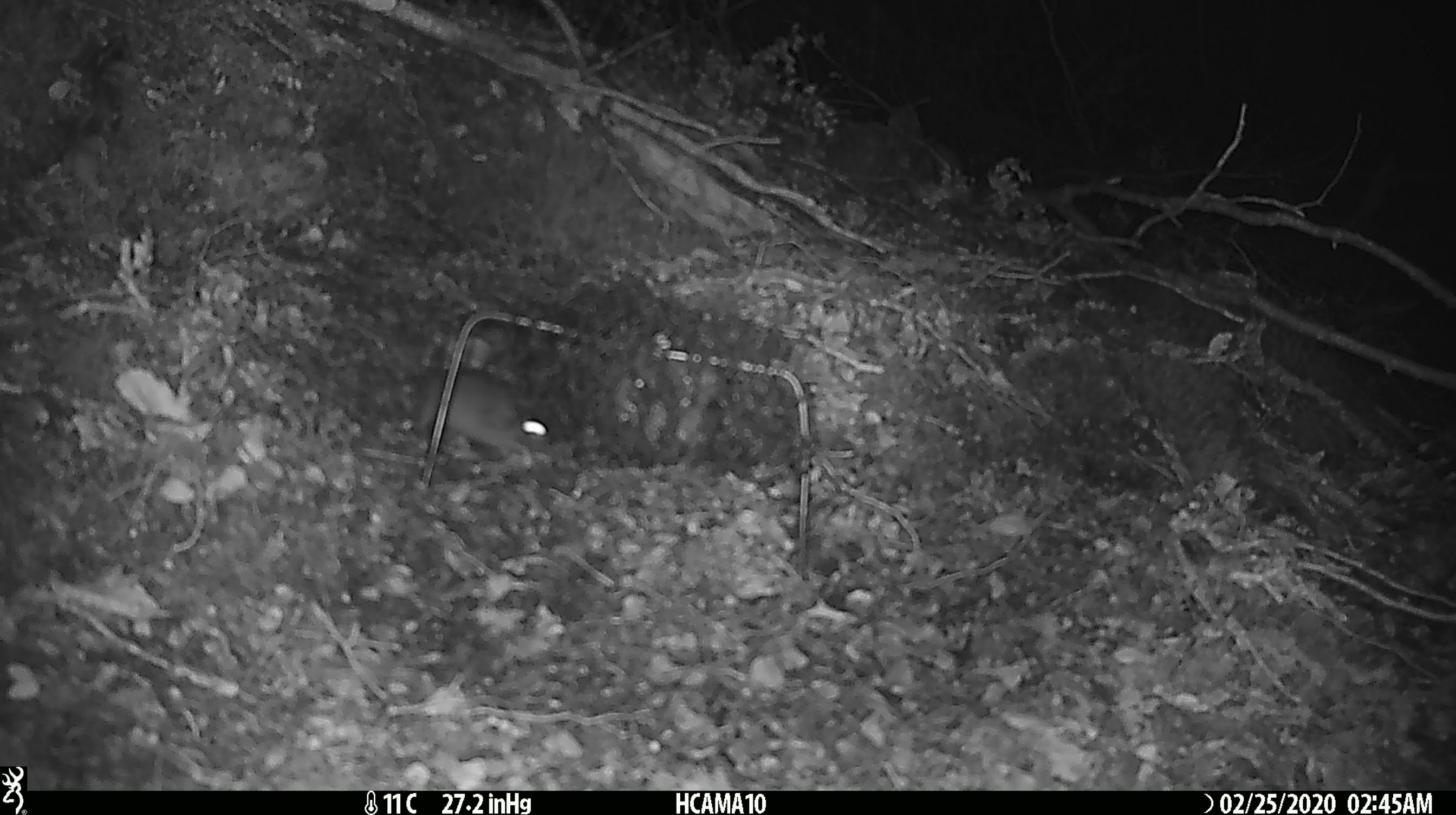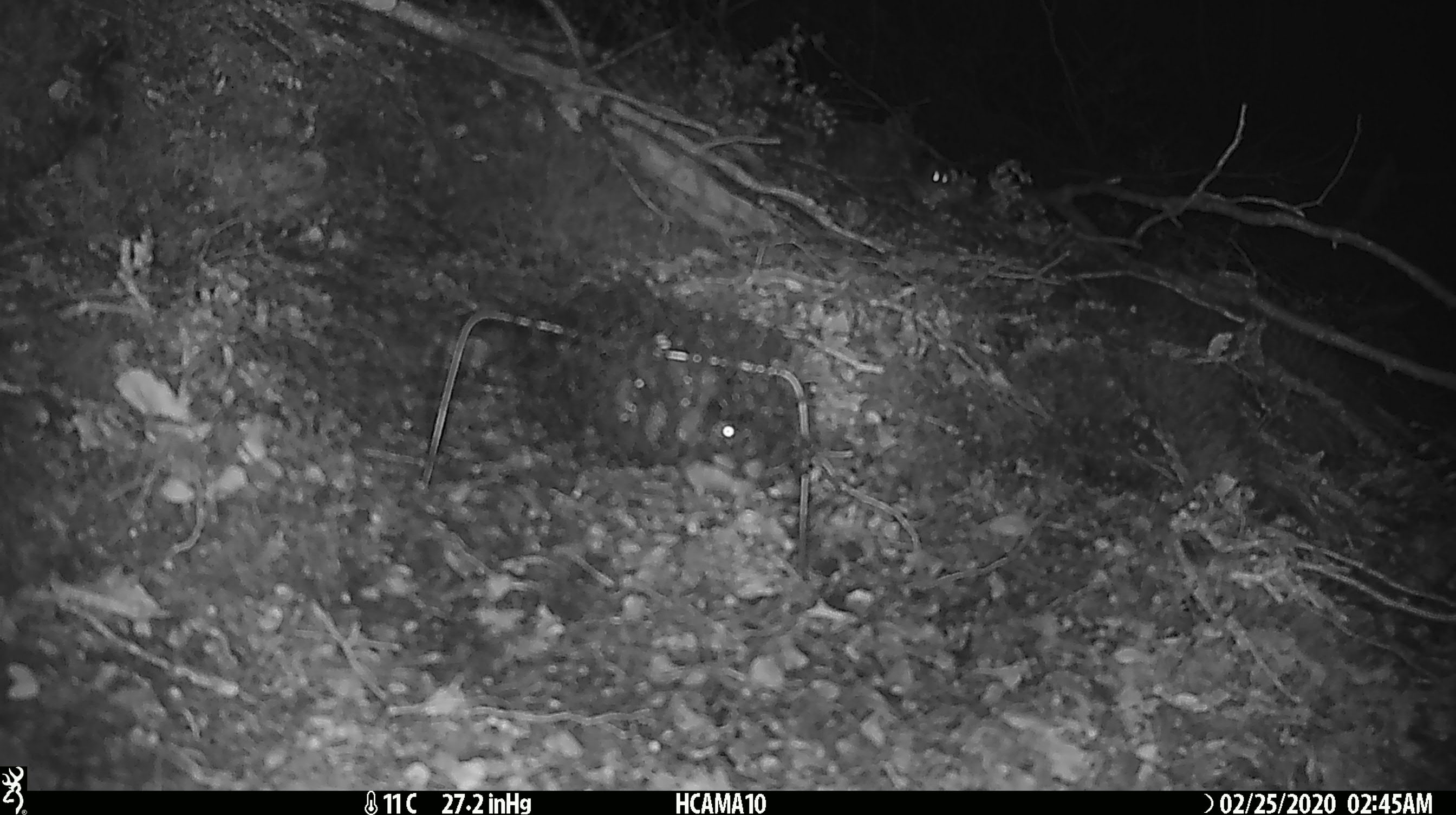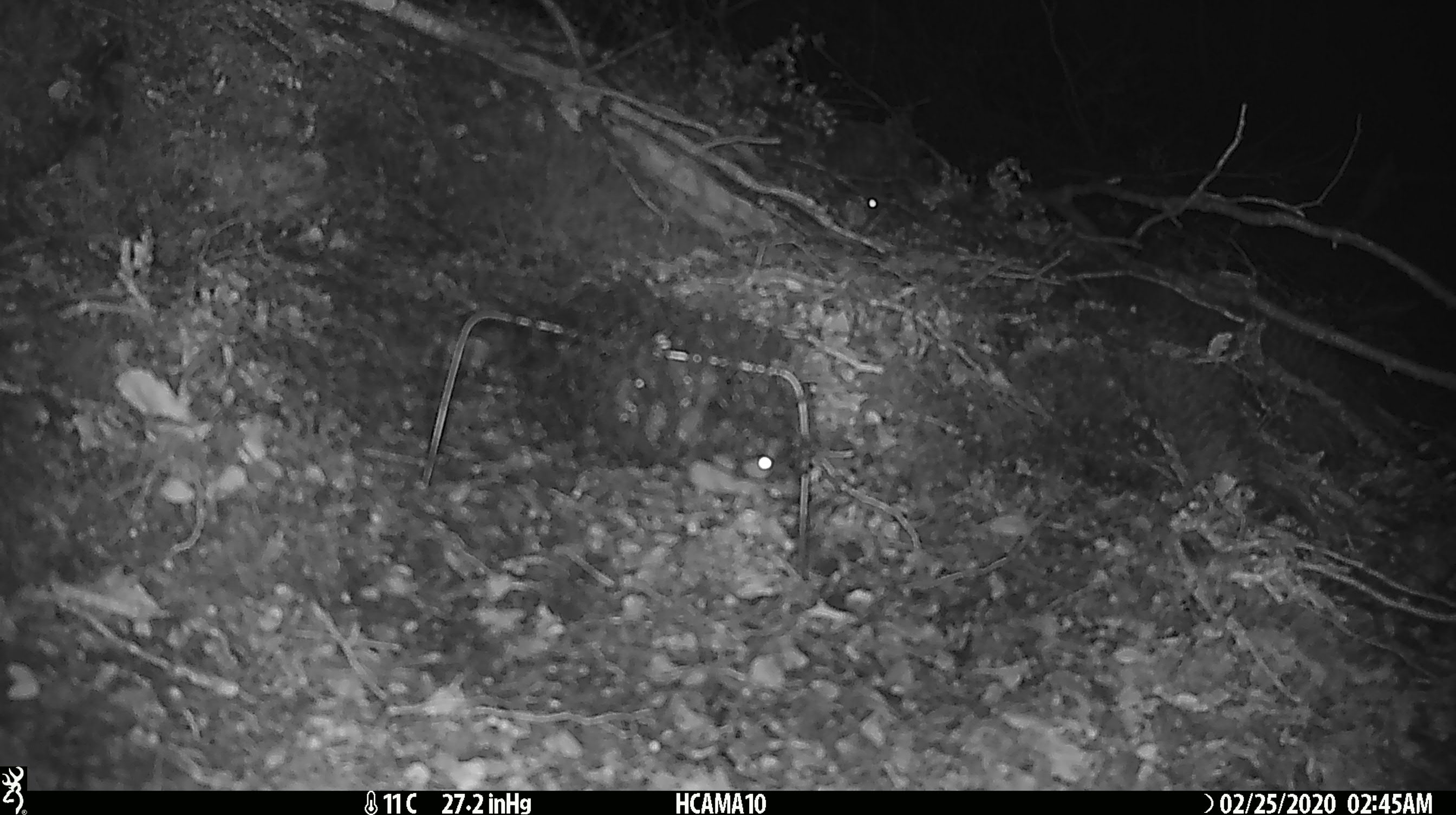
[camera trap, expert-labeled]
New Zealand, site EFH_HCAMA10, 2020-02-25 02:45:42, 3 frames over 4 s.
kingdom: Animalia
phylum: Chordata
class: Mammalia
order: Rodentia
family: Muridae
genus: Mus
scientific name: Mus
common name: mouse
Mouse (Mus).